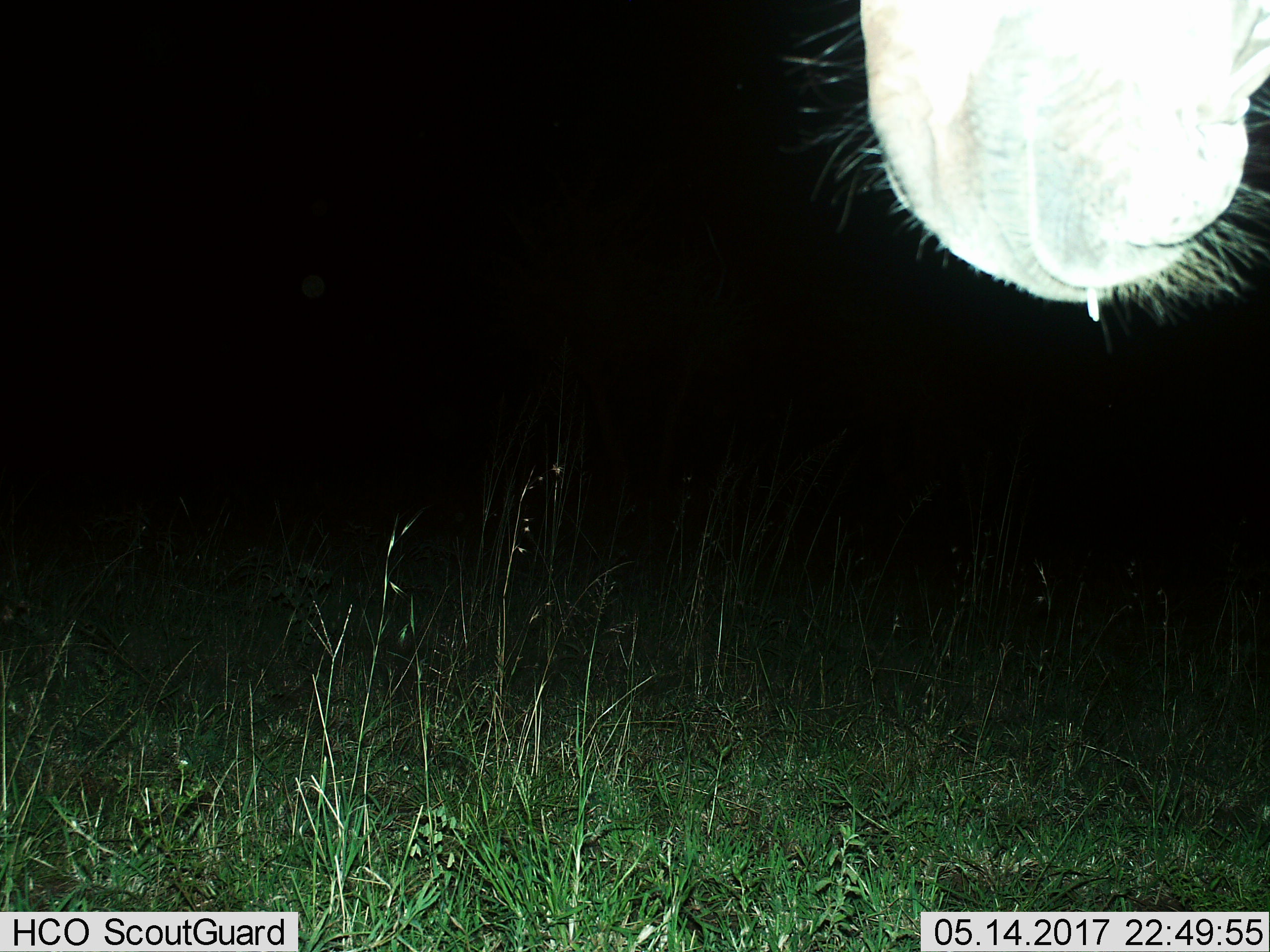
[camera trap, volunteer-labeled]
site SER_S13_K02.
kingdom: Animalia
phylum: Chordata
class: Mammalia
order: Artiodactyla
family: Bovidae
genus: Connochaetes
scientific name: Connochaetes taurinus taurinus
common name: blue wildebeest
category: wildebeestblue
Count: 1.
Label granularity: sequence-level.